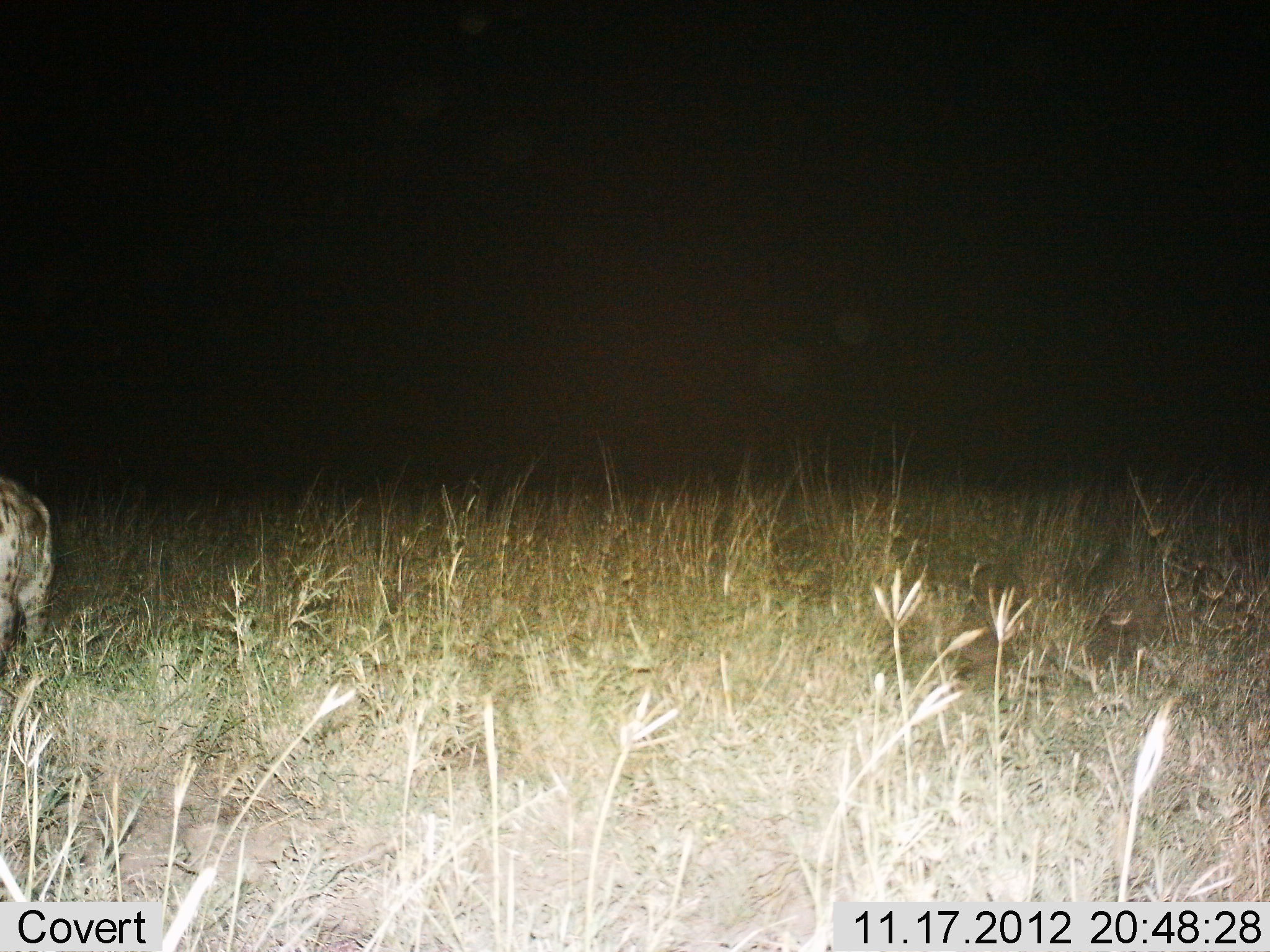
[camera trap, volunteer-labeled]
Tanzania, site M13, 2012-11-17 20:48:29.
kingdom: Animalia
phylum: Chordata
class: Mammalia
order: Carnivora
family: Hyaenidae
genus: Crocuta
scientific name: Crocuta crocuta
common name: spotted hyena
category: hyenaspotted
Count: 1.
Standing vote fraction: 60%.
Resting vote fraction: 0%.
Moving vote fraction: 40%.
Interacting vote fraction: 0%.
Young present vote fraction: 0%.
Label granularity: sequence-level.